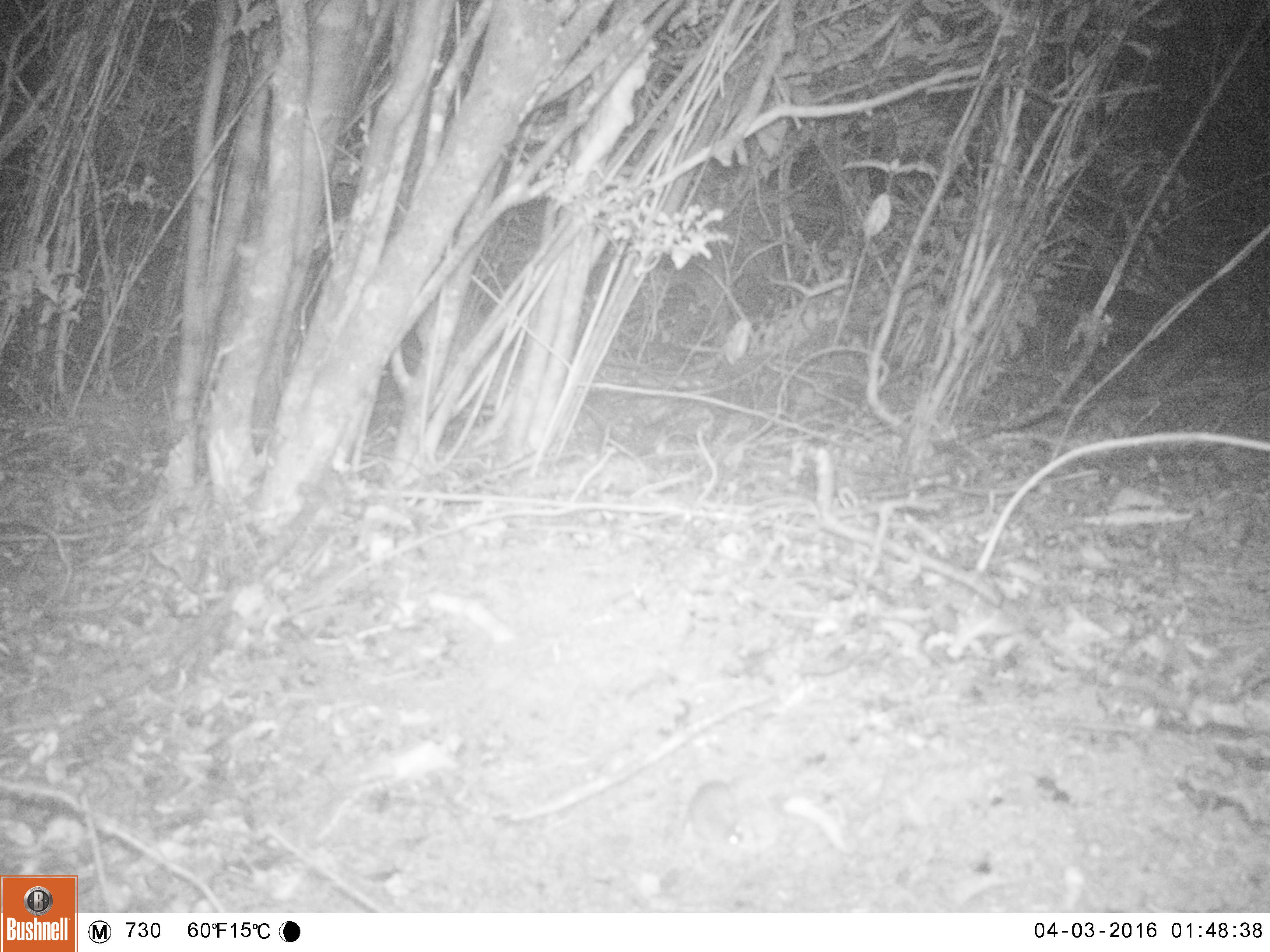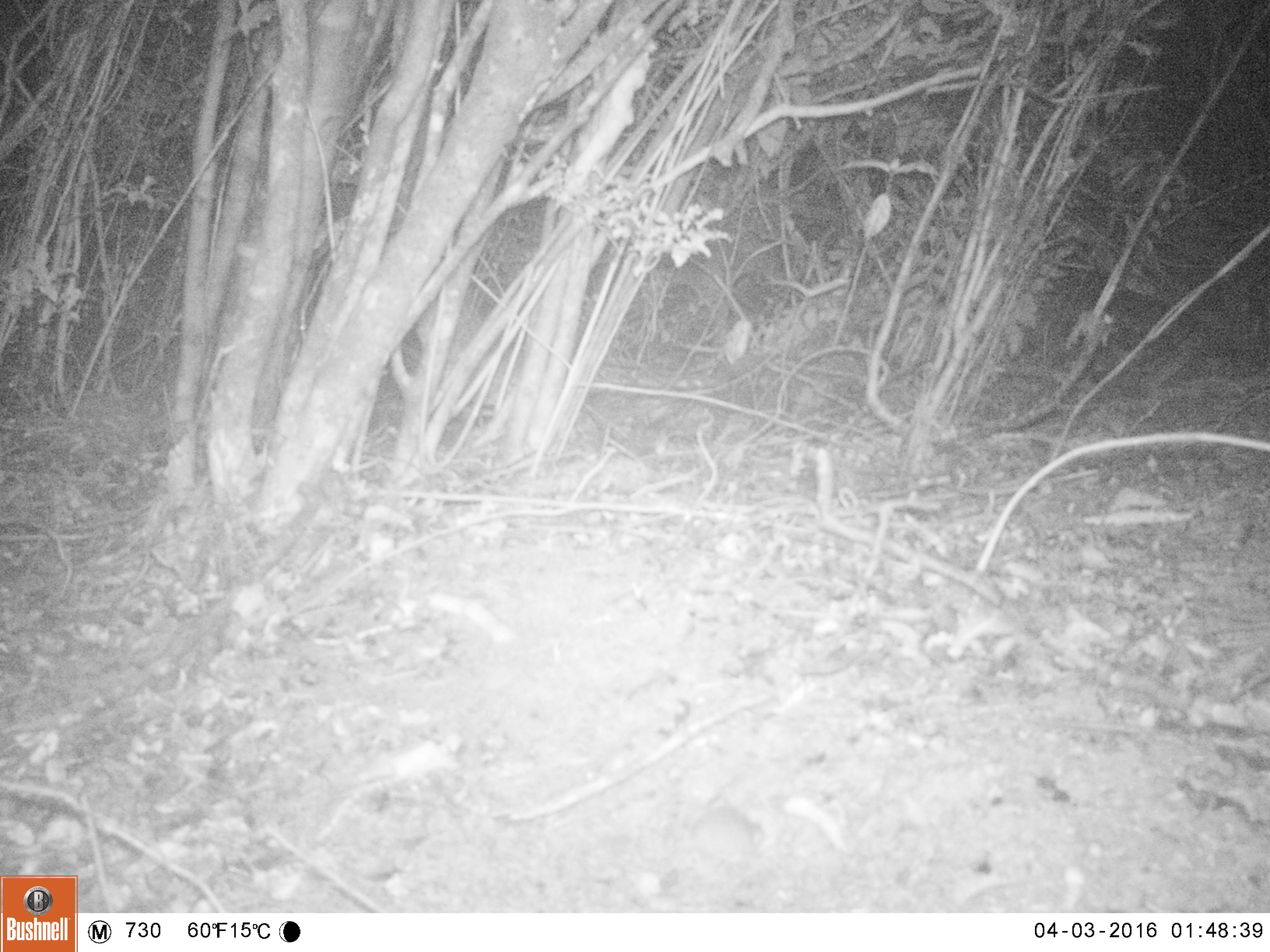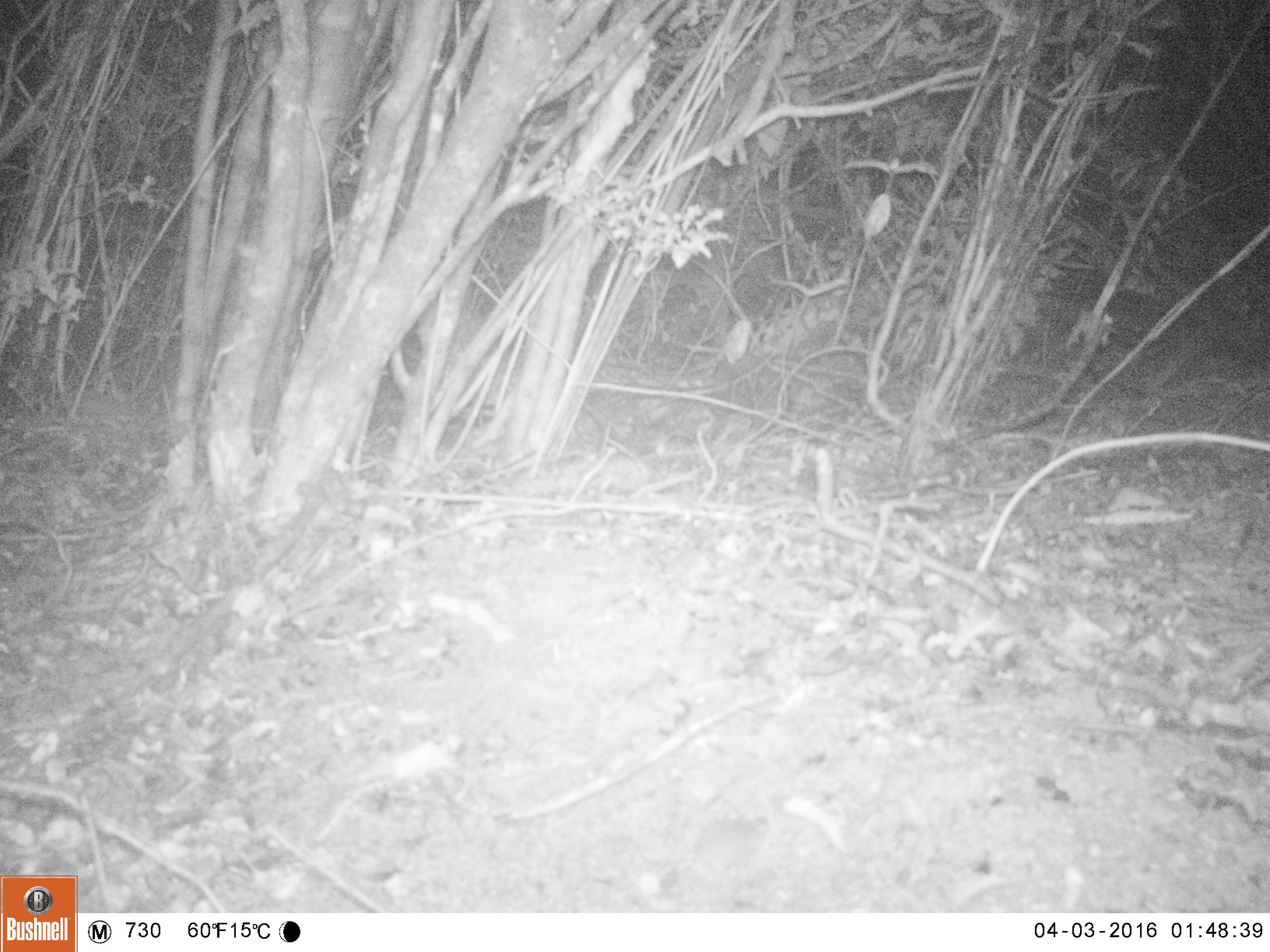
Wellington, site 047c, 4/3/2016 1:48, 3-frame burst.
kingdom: Animalia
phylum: Chordata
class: Mammalia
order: Rodentia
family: Muridae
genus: Mus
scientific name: Mus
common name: mouse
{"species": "mouse (Mus)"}